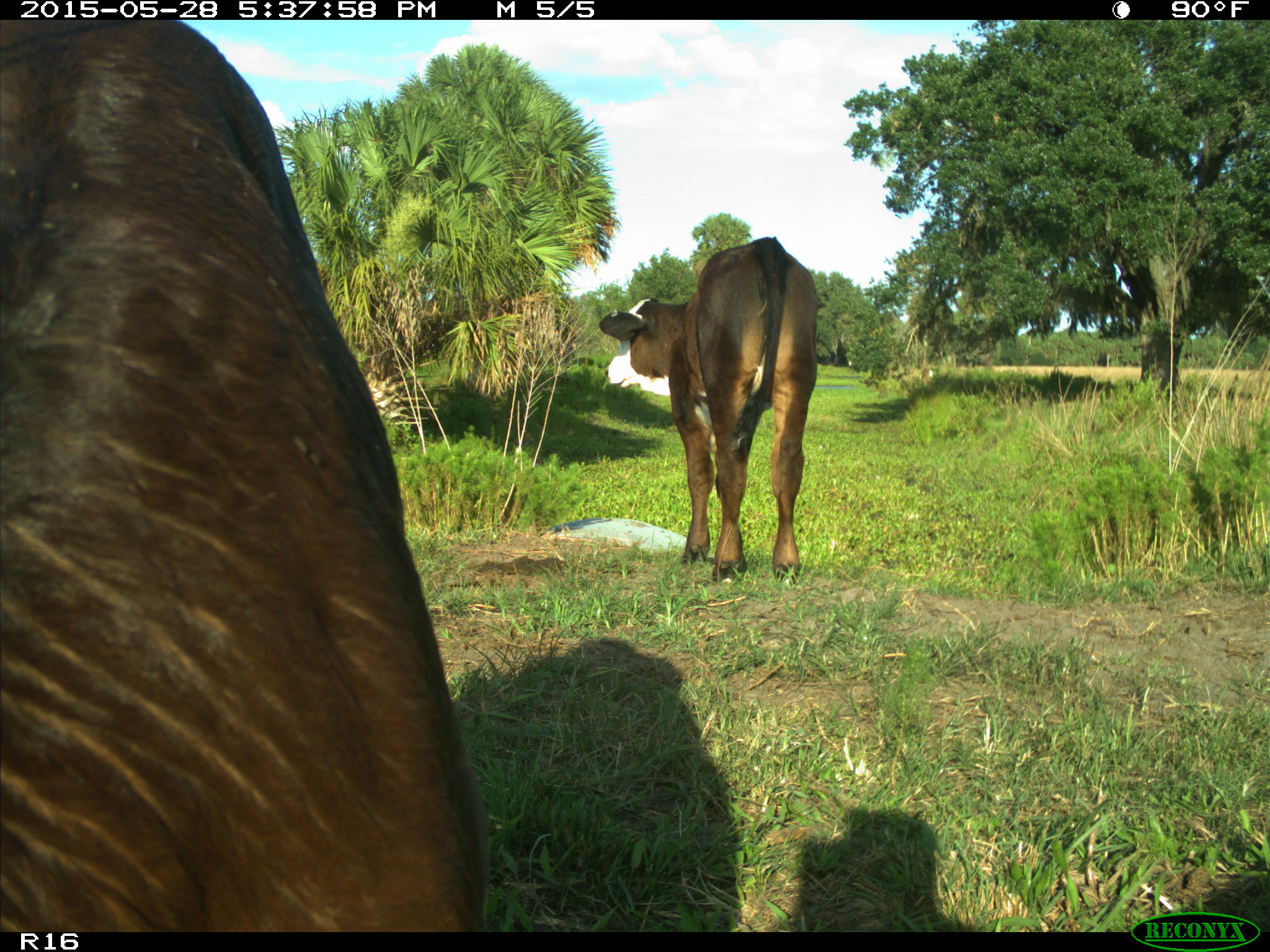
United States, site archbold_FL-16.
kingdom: Animalia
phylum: Chordata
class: Mammalia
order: Artiodactyla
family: Bovidae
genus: Bos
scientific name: Bos taurus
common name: domestic cow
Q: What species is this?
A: Bos taurus (domestic cow).